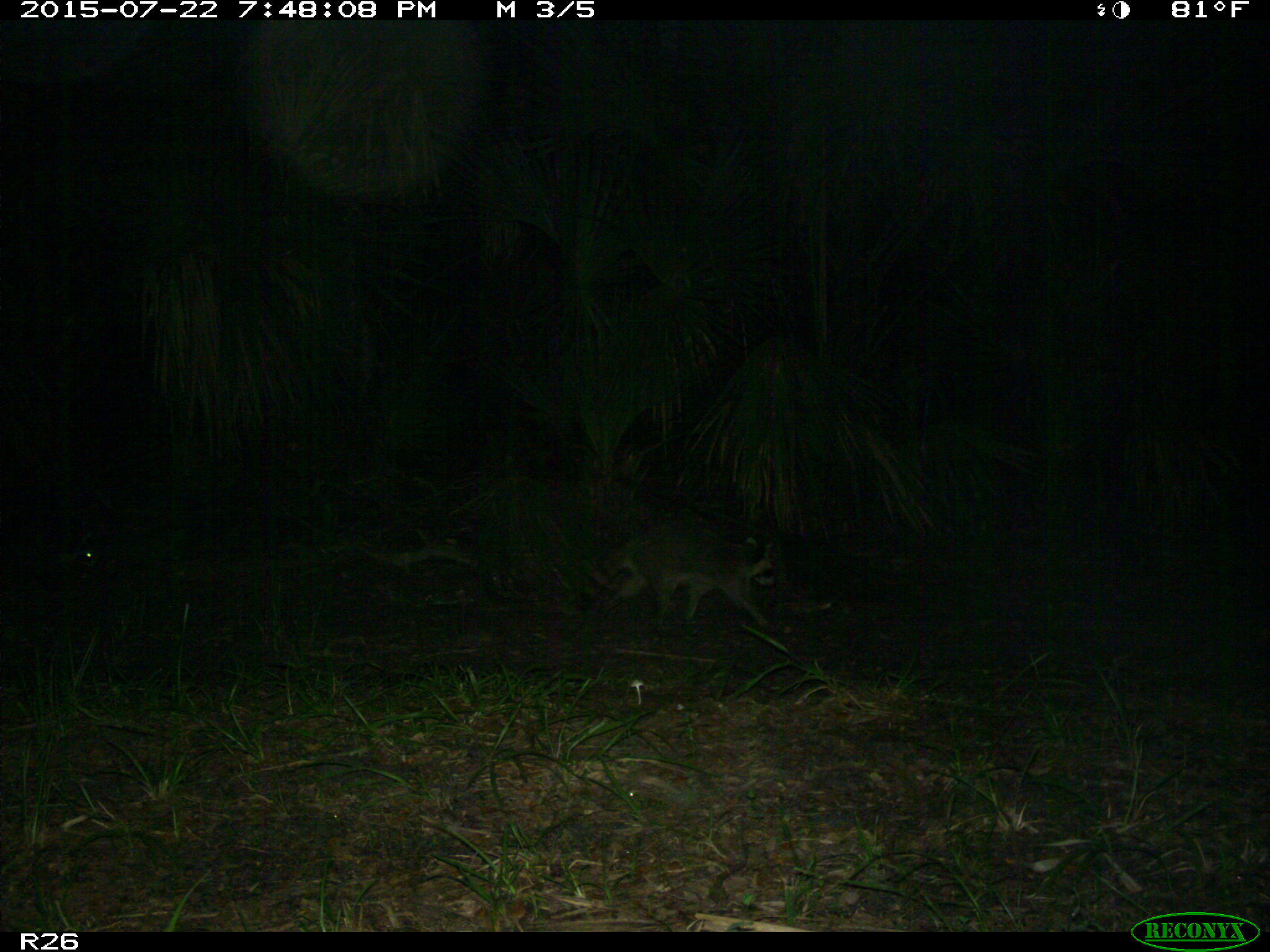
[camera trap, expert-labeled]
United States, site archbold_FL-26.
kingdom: Animalia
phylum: Chordata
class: Mammalia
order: Carnivora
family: Procyonidae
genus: Procyon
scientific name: Procyon lotor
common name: common raccoon